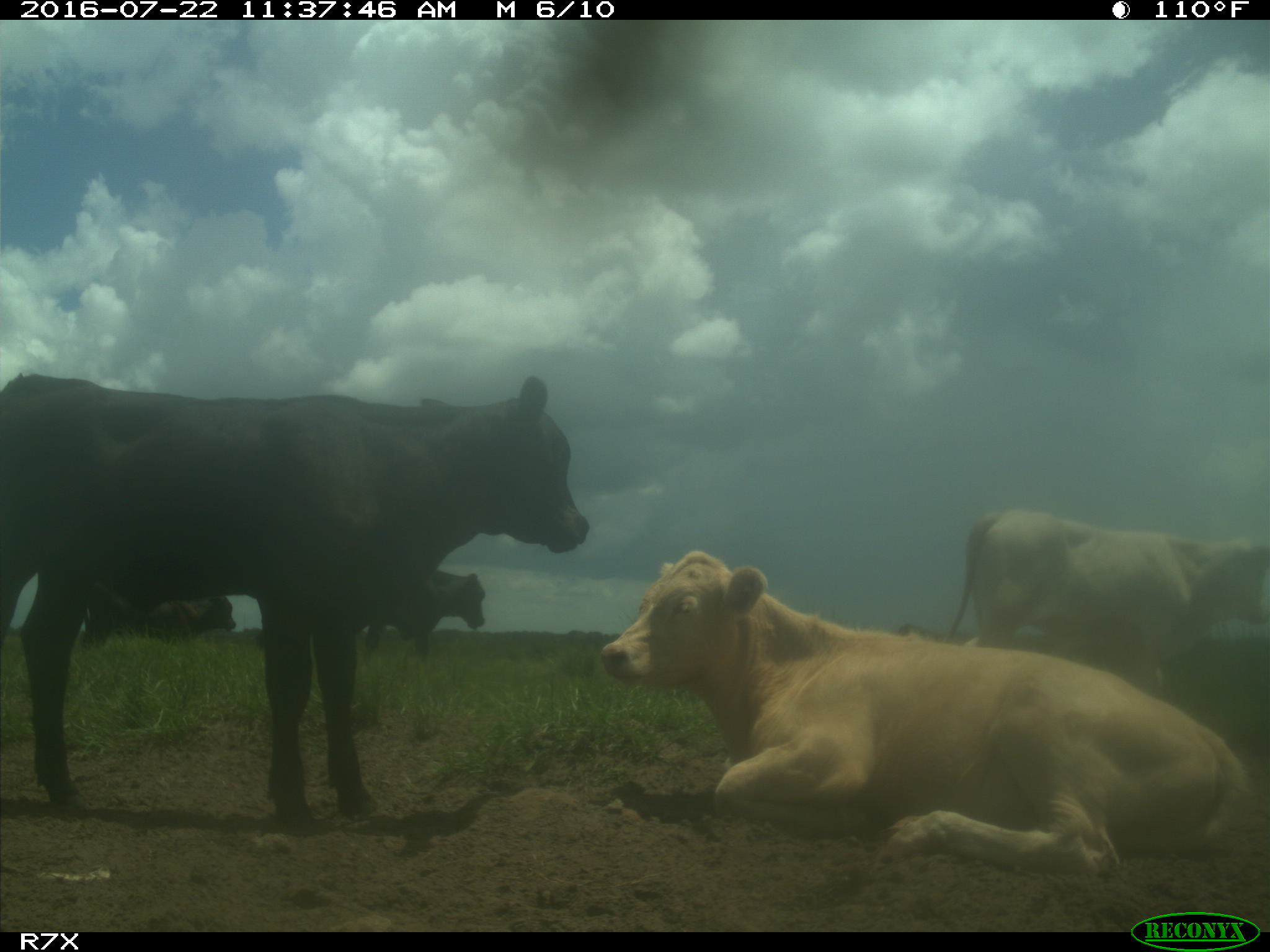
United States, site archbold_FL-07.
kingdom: Animalia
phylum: Chordata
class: Mammalia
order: Artiodactyla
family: Bovidae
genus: Bos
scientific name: Bos taurus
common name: domestic cow